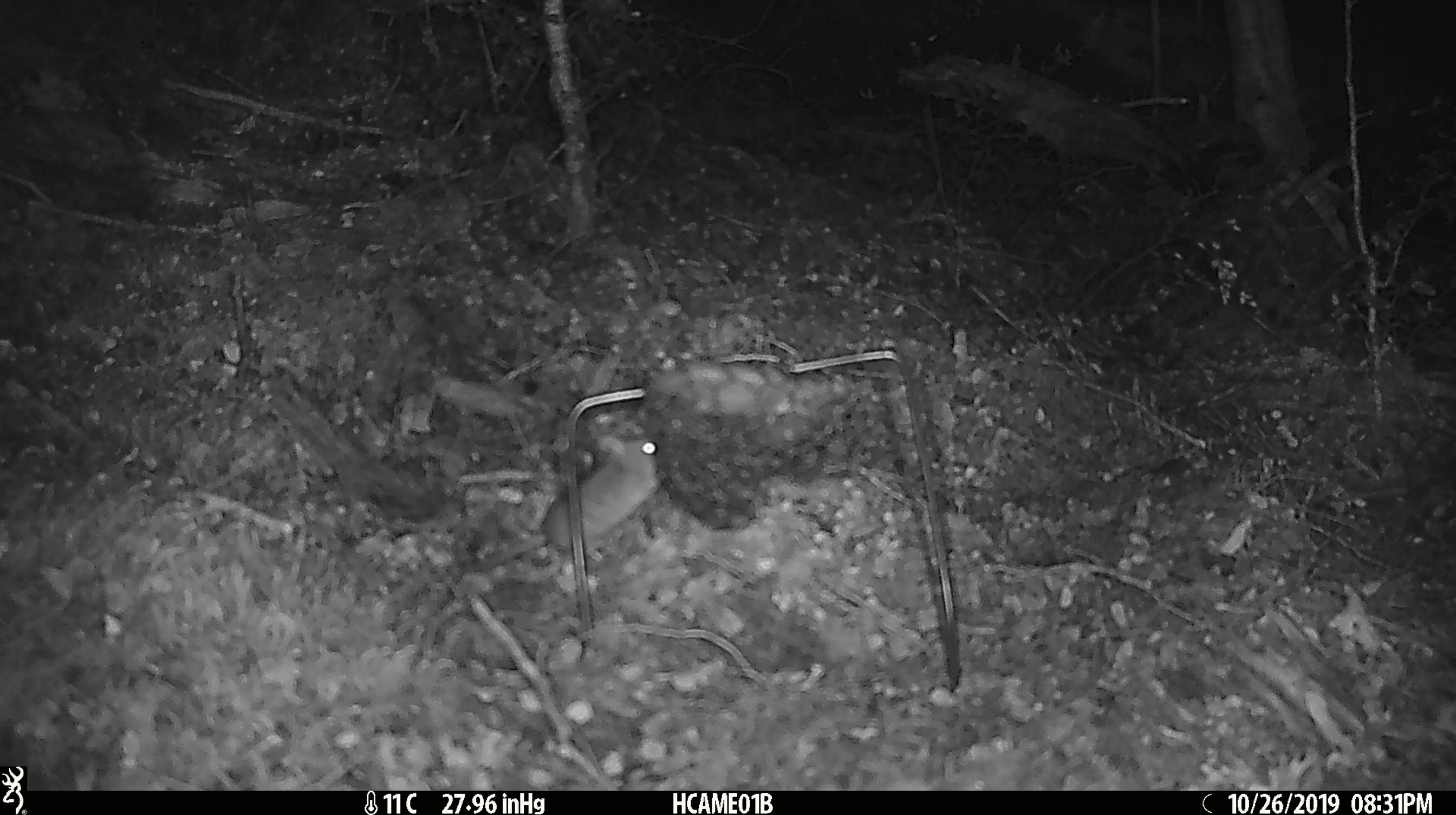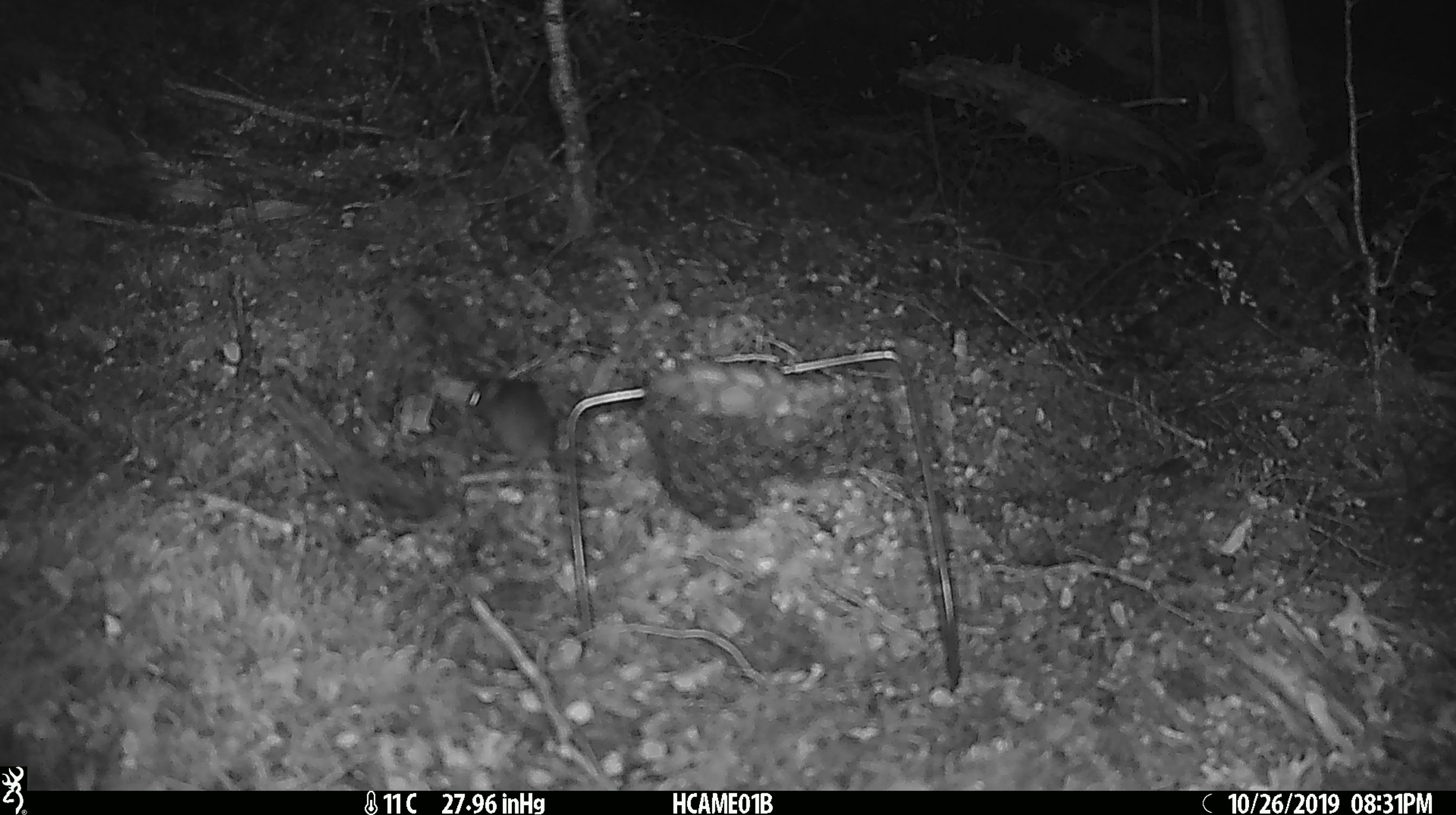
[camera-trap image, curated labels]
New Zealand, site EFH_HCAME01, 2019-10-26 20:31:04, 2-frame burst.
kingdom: Animalia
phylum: Chordata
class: Mammalia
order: Rodentia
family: Muridae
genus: Mus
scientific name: Mus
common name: mouse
Mouse (Mus).